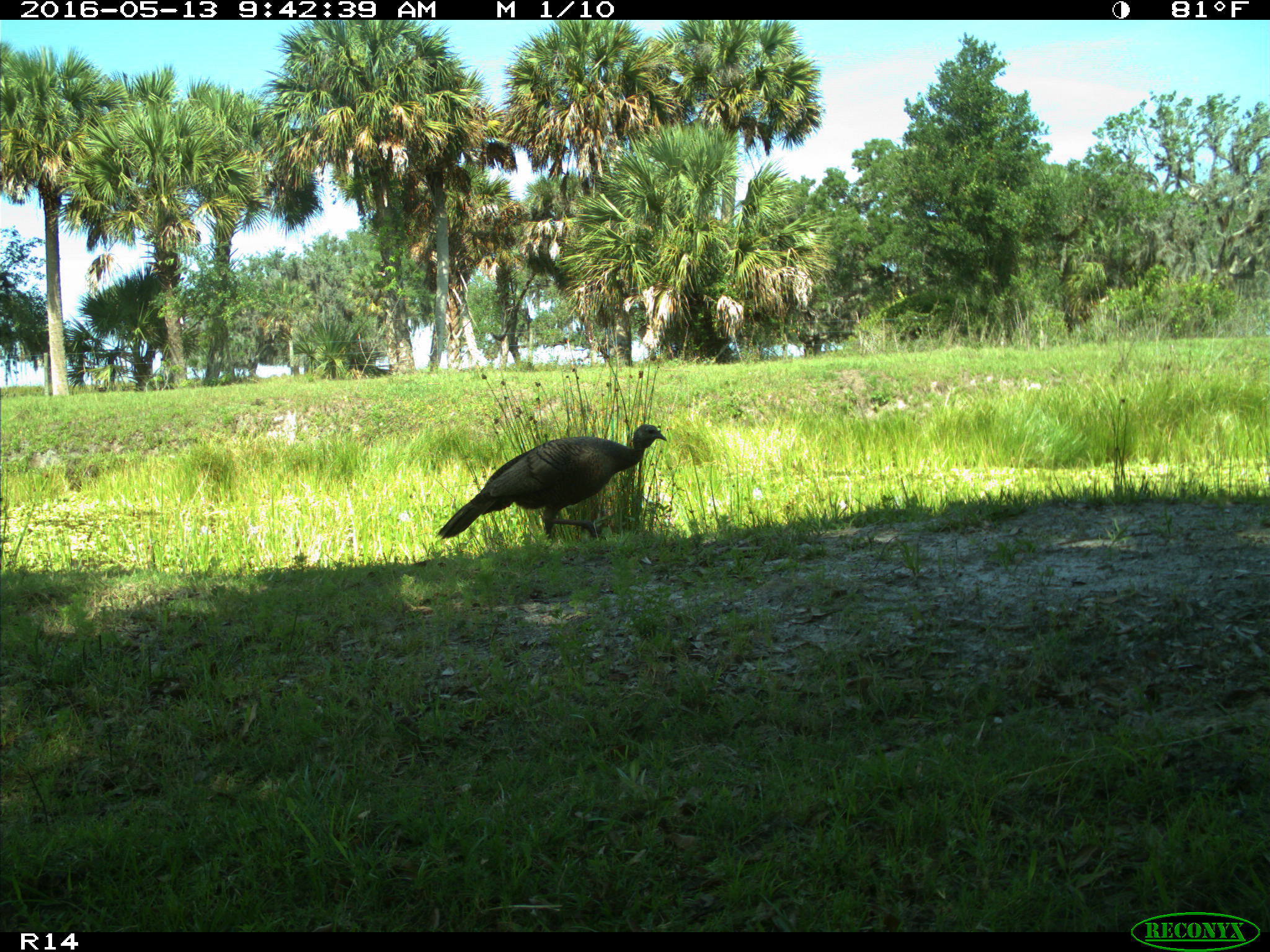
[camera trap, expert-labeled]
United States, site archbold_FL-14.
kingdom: Animalia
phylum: Chordata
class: Aves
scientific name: Aves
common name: birds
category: unidentified bird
Unidentified bird (birds) (Aves).